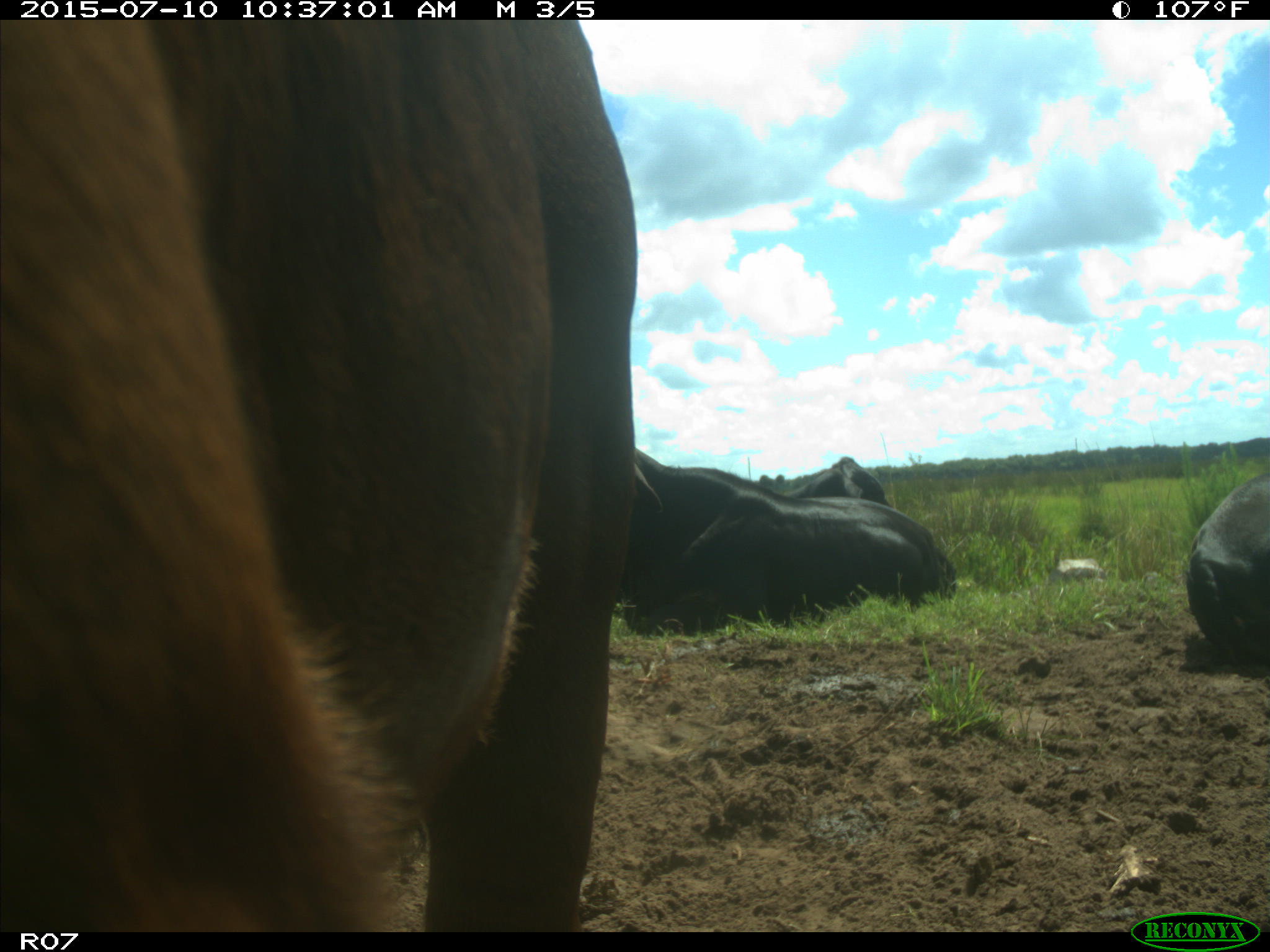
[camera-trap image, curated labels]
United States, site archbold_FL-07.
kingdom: Animalia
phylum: Chordata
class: Mammalia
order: Artiodactyla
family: Bovidae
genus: Bos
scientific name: Bos taurus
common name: domestic cow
Bos taurus (domestic cow).